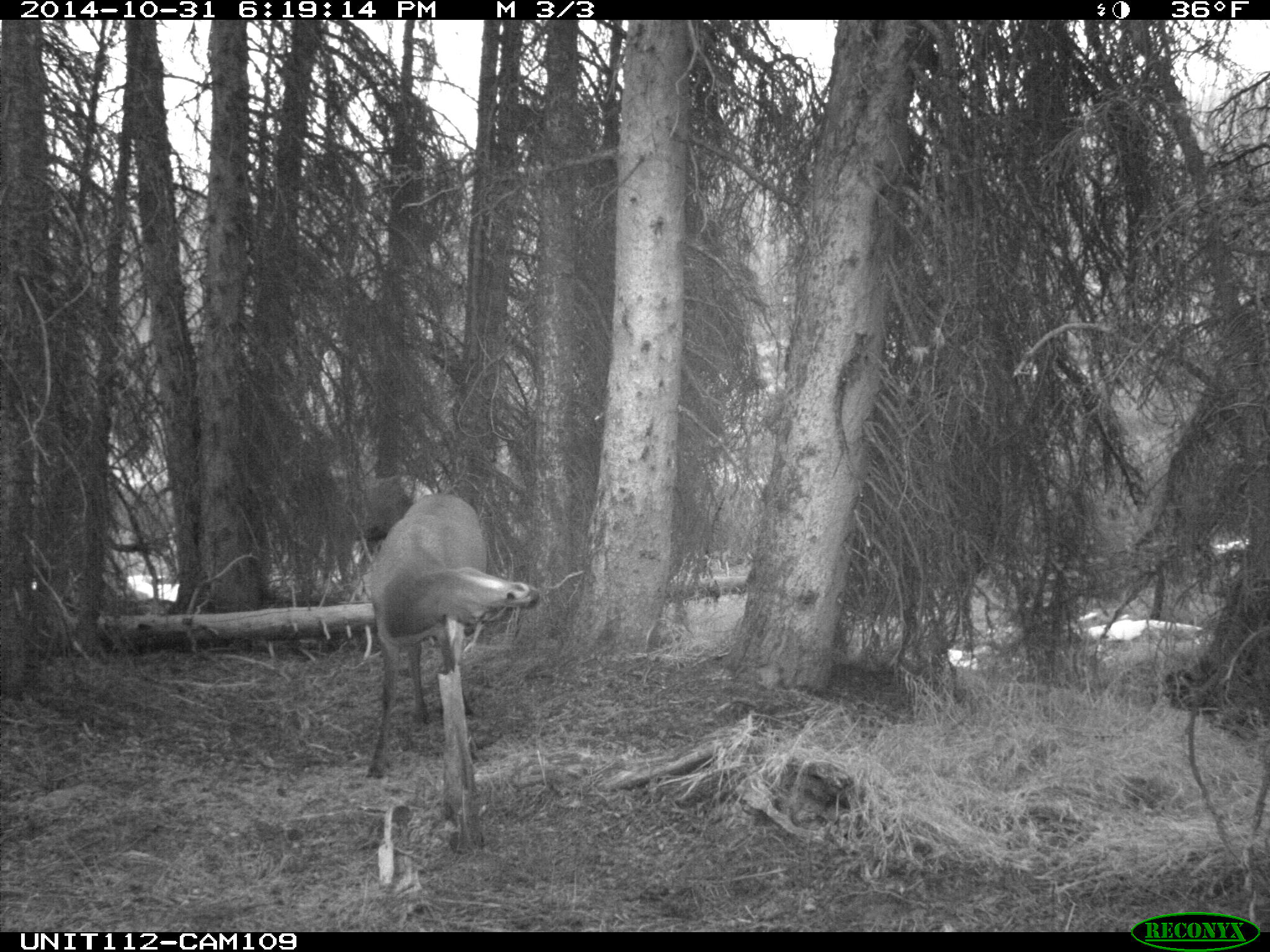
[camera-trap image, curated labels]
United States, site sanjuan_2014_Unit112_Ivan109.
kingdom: Animalia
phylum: Chordata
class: Mammalia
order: Artiodactyla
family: Cervidae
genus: Cervus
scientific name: Cervus elaphus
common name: red deer